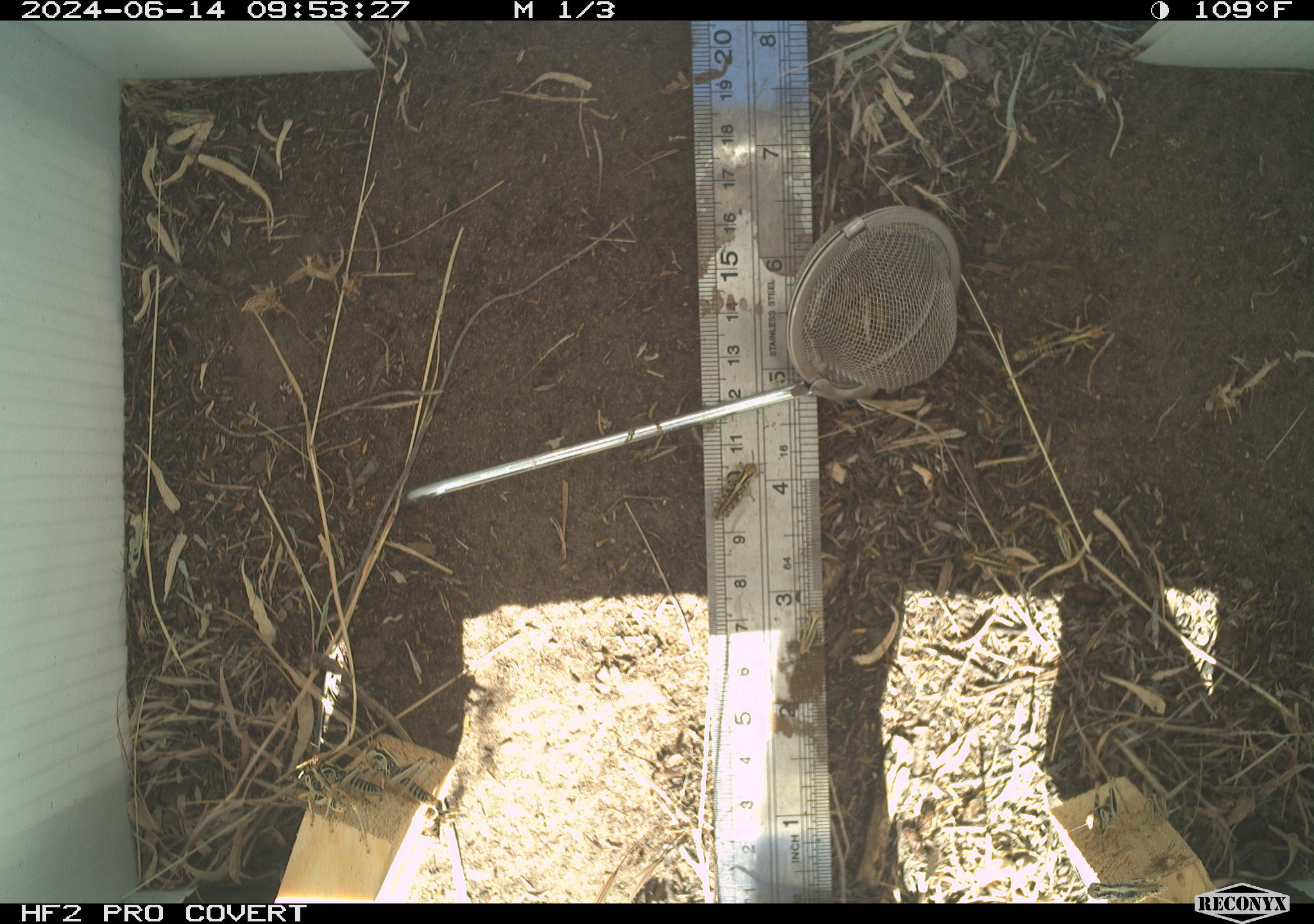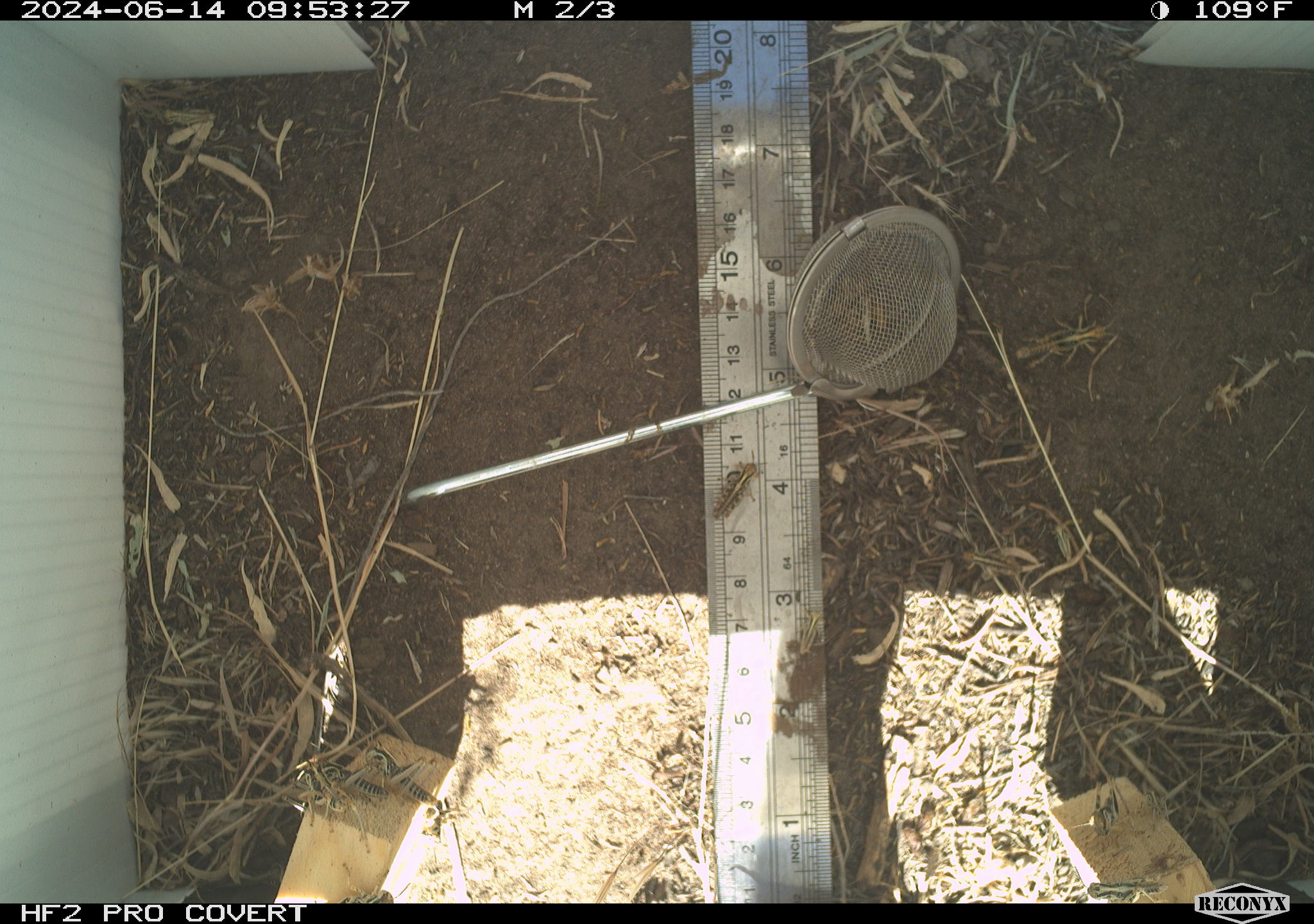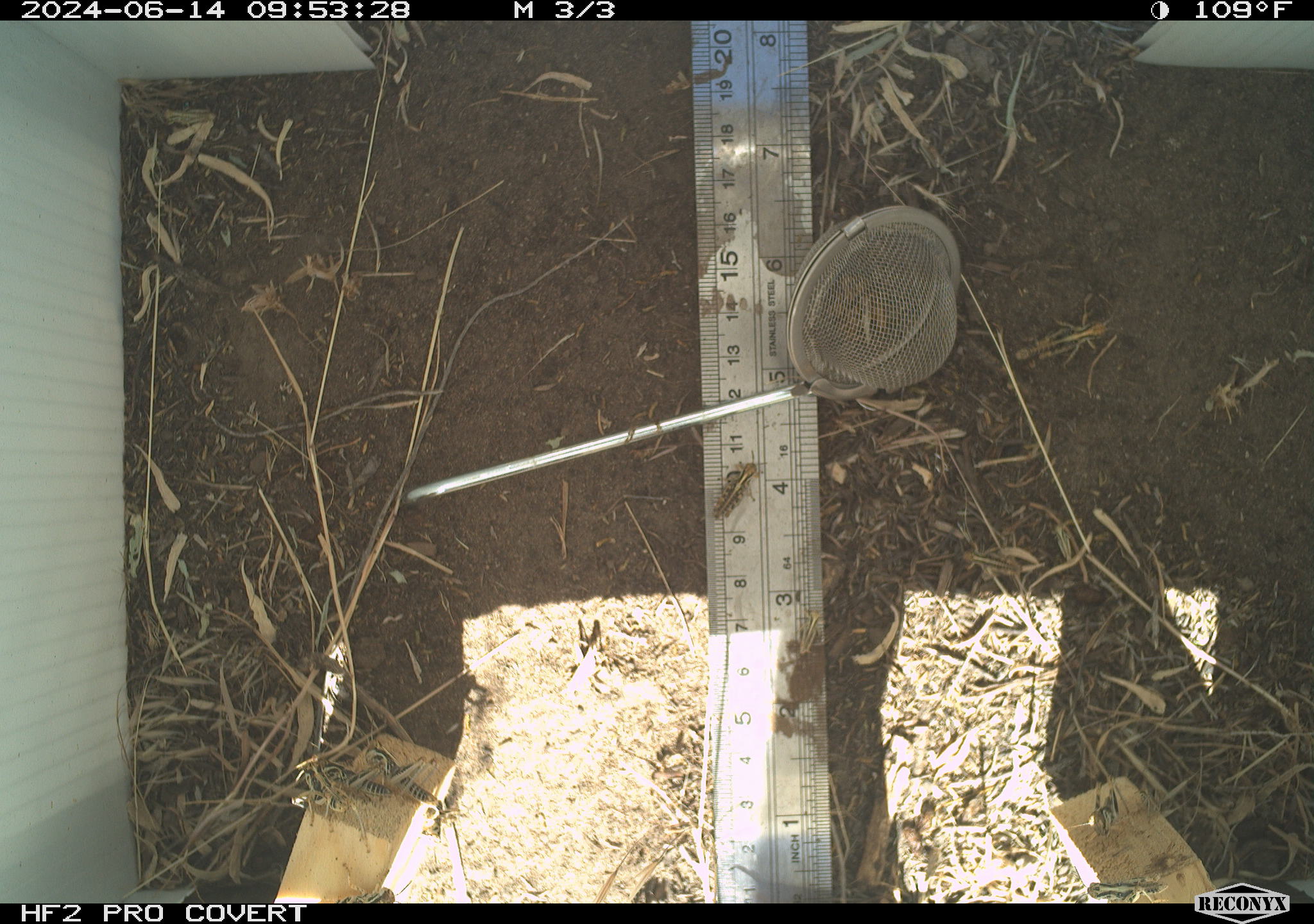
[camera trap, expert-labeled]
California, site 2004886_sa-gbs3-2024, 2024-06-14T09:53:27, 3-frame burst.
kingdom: Animalia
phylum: Arthropoda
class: Insecta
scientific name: Insecta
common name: insect